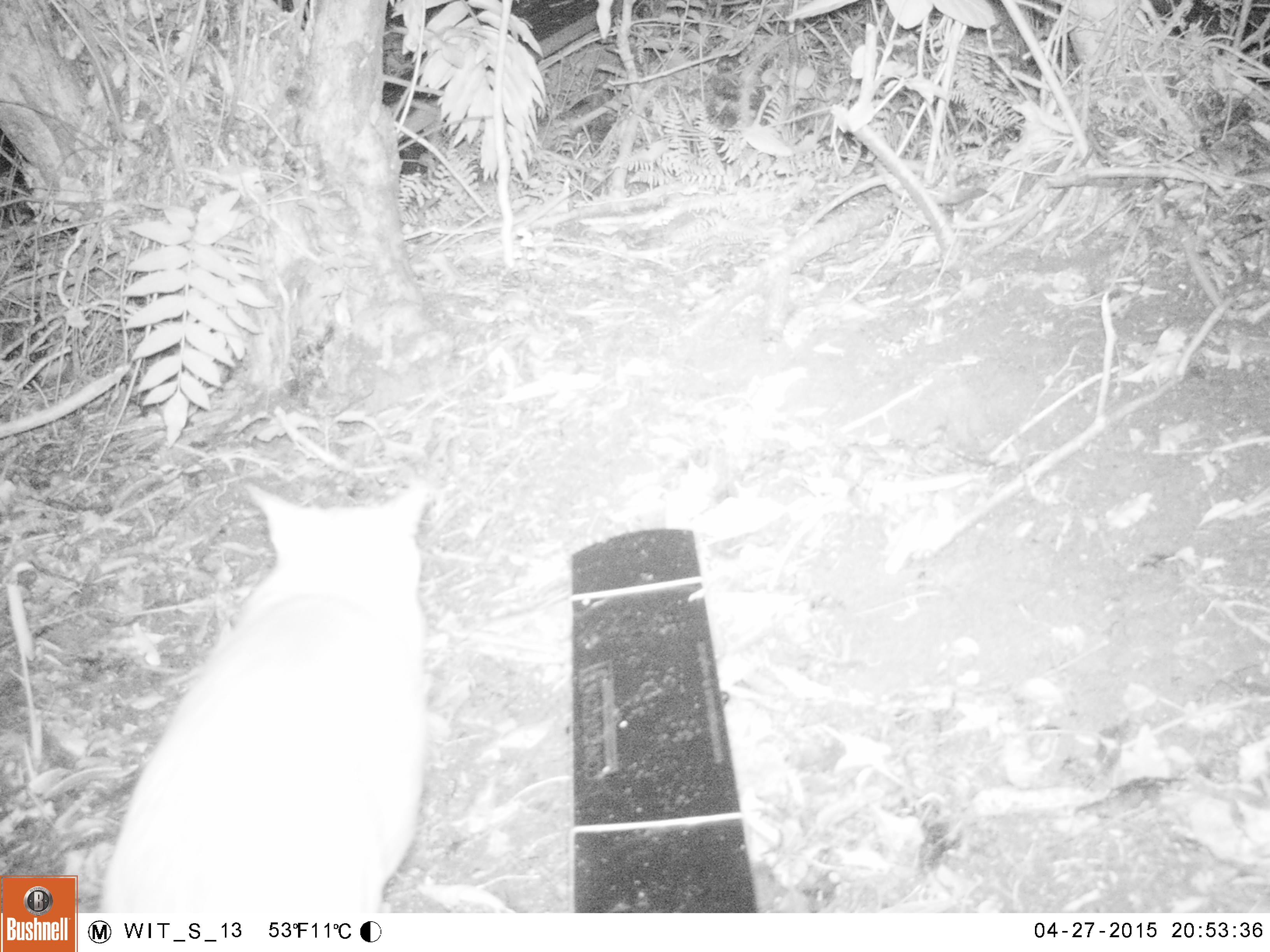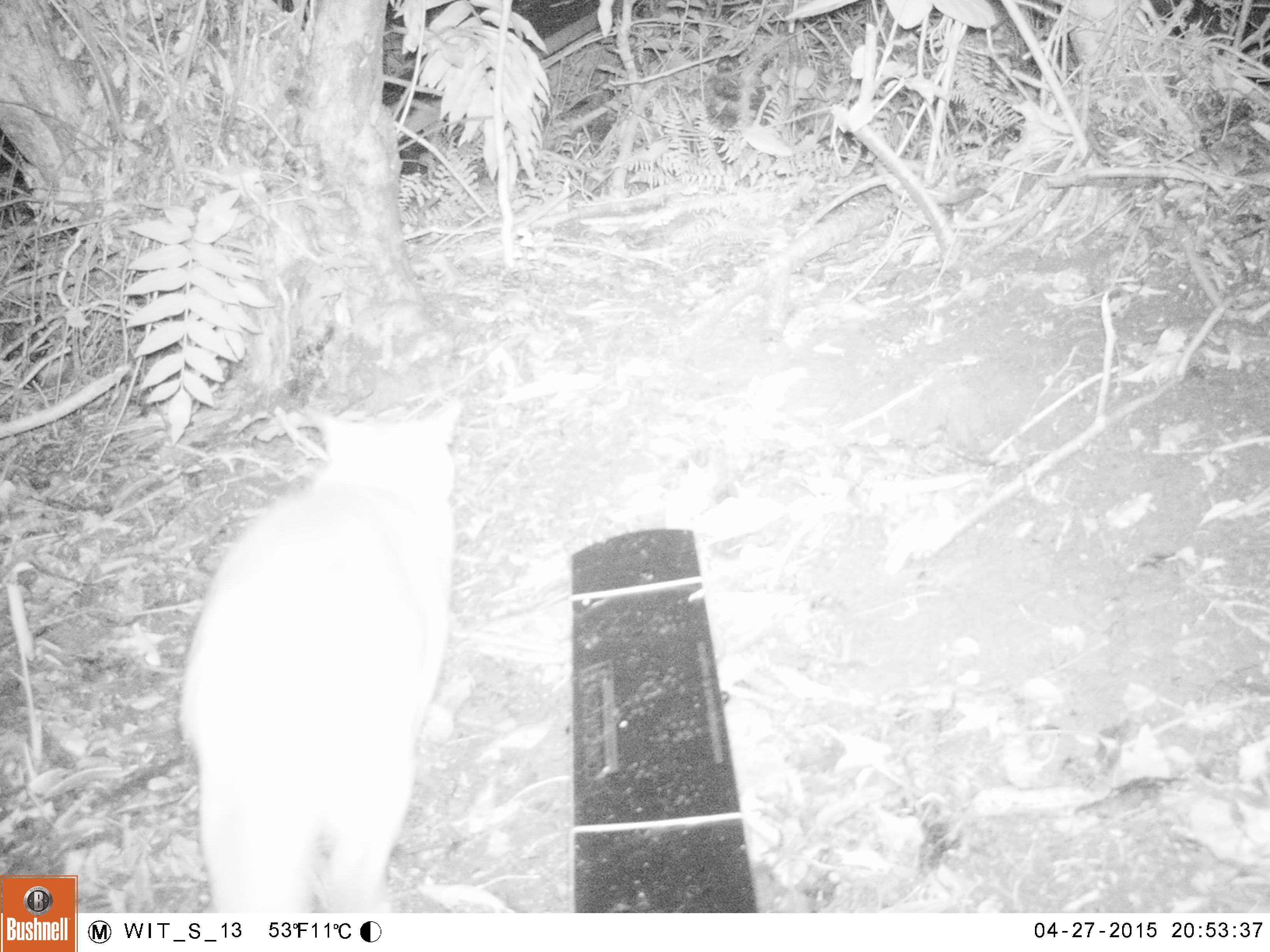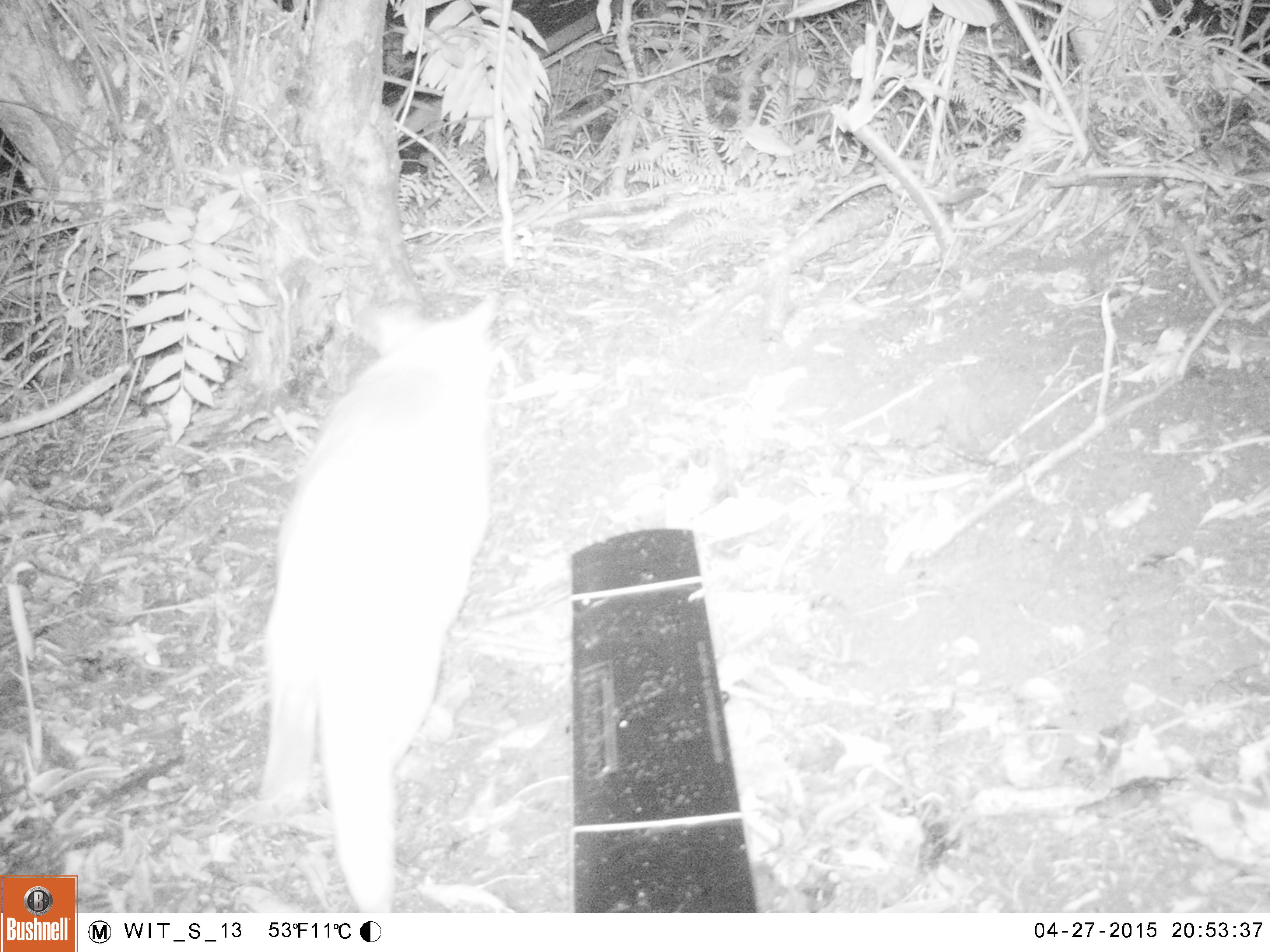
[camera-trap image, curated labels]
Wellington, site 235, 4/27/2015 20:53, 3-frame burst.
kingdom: Animalia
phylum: Chordata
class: Mammalia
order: Carnivora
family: Felidae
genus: Felis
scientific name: Felis catus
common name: cat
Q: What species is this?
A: Cat (Felis catus).